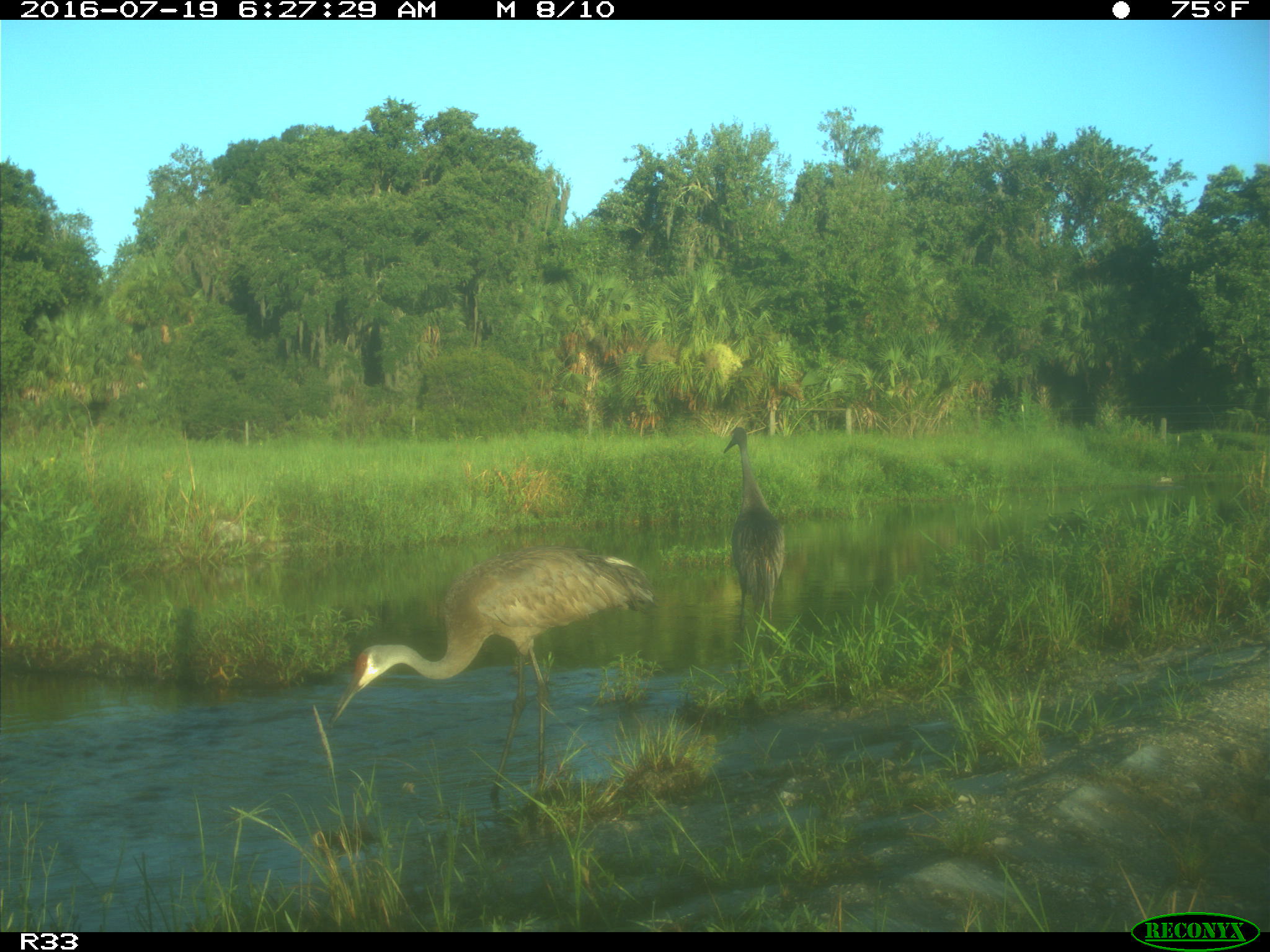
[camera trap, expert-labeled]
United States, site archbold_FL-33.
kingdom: Animalia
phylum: Chordata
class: Aves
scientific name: Aves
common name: birds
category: unidentified bird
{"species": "unidentified bird (birds) (Aves)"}